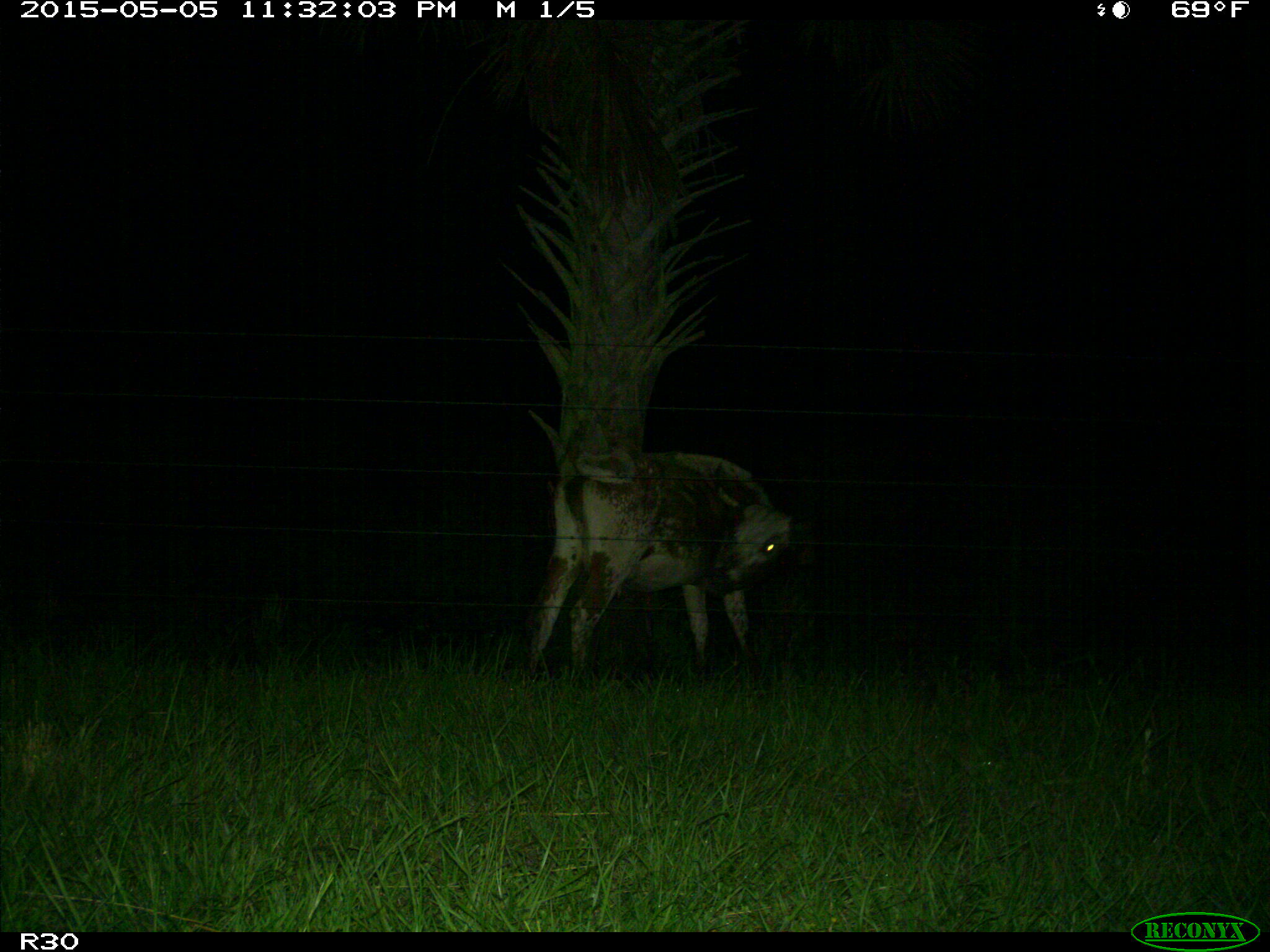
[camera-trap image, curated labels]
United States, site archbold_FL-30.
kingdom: Animalia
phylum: Chordata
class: Mammalia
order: Artiodactyla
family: Bovidae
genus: Bos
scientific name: Bos taurus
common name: domestic cow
Bos taurus (domestic cow).